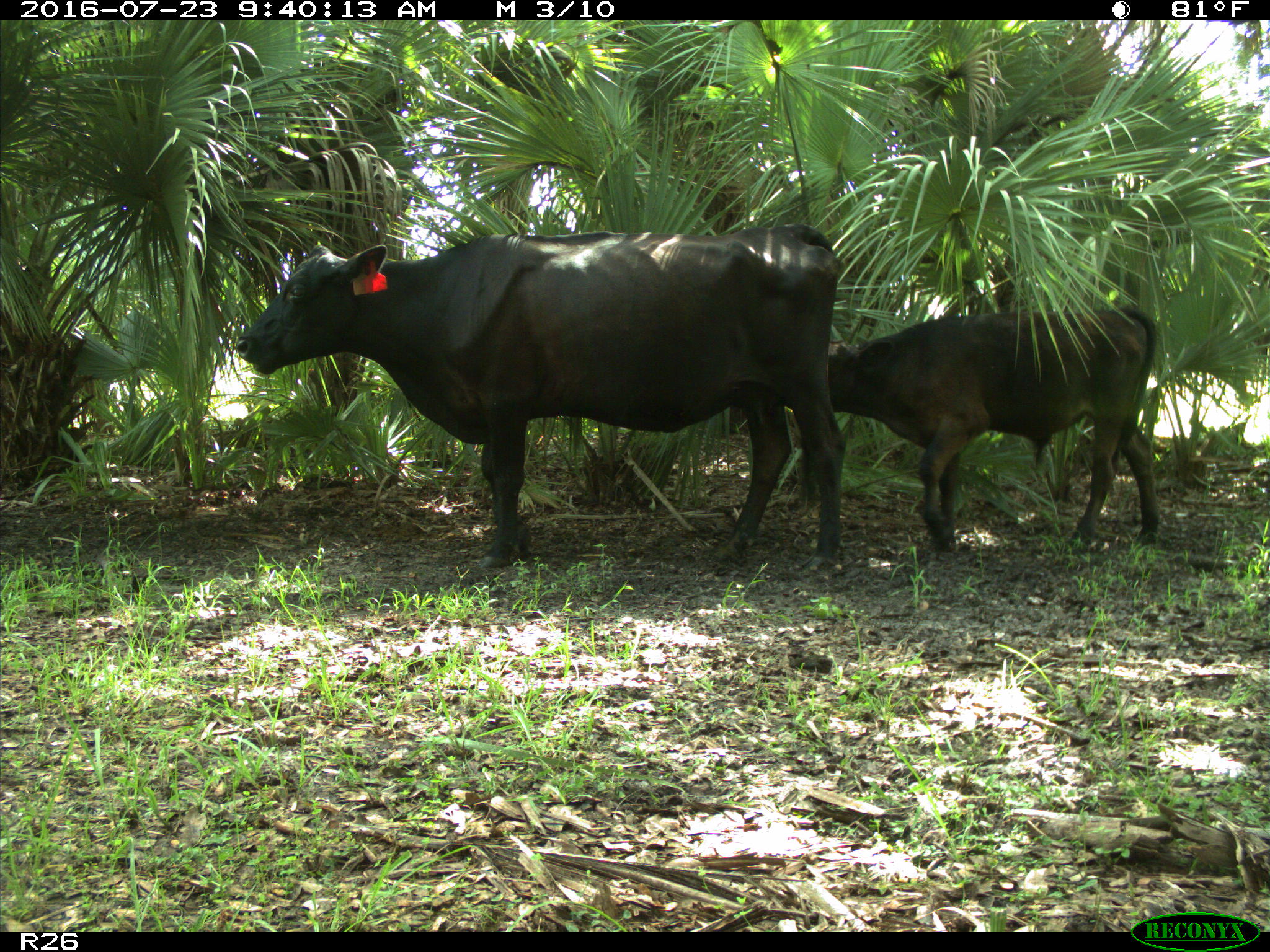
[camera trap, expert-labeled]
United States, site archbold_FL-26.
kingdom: Animalia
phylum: Chordata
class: Mammalia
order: Artiodactyla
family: Bovidae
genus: Bos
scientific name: Bos taurus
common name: domestic cow